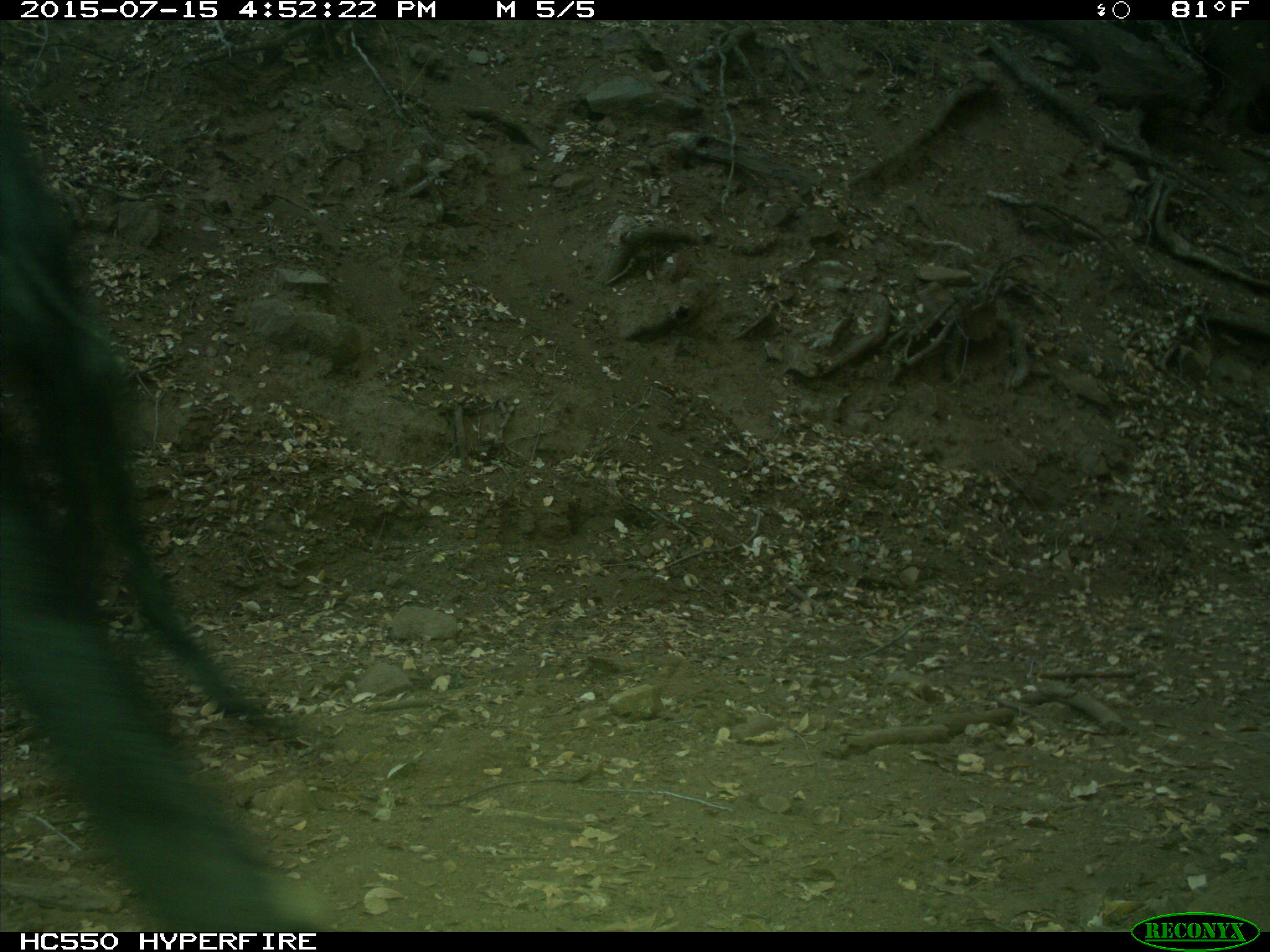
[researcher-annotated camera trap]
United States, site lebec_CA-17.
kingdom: Animalia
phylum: Chordata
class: Mammalia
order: Artiodactyla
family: Bovidae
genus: Bos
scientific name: Bos taurus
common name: domestic cow